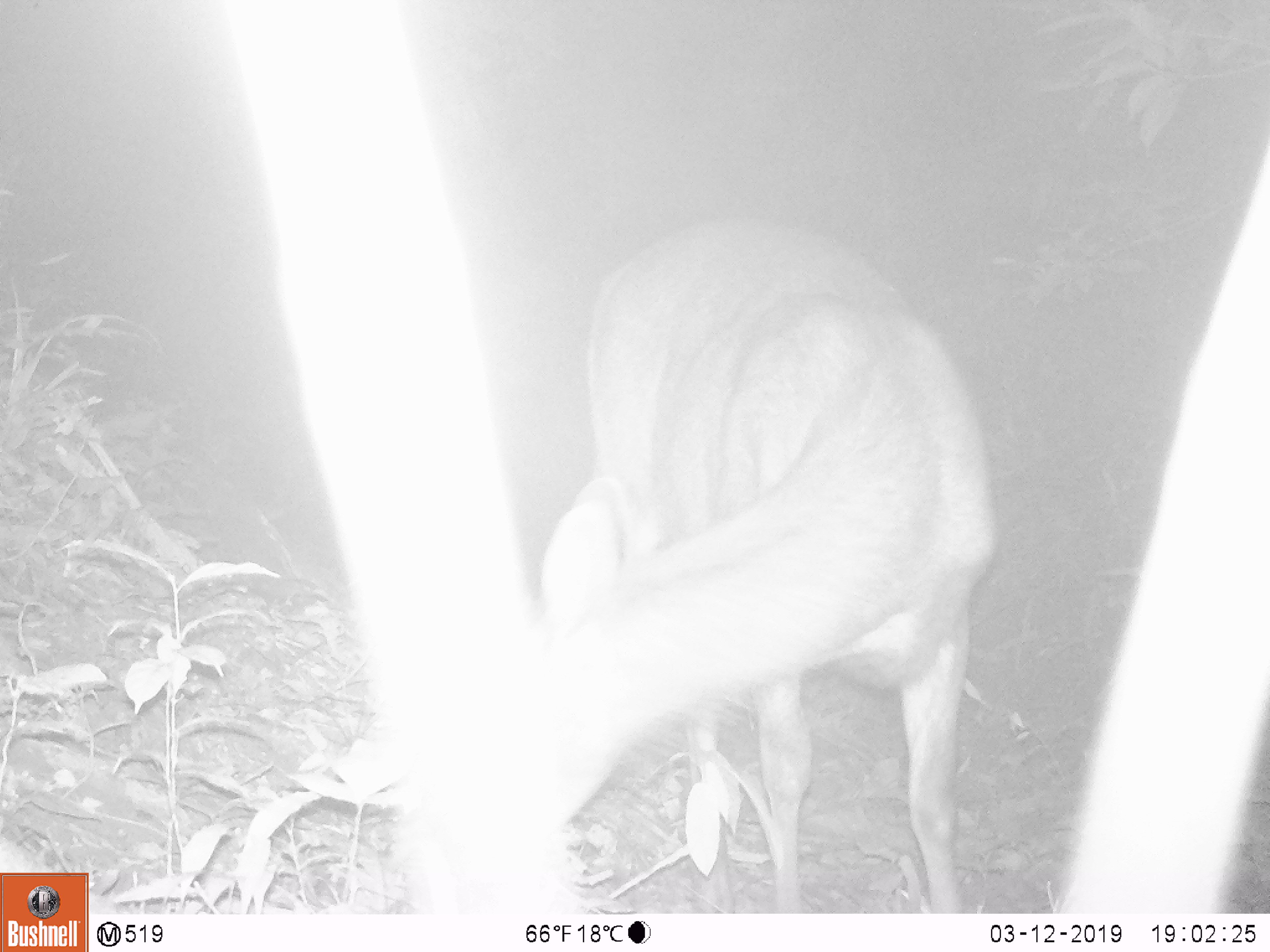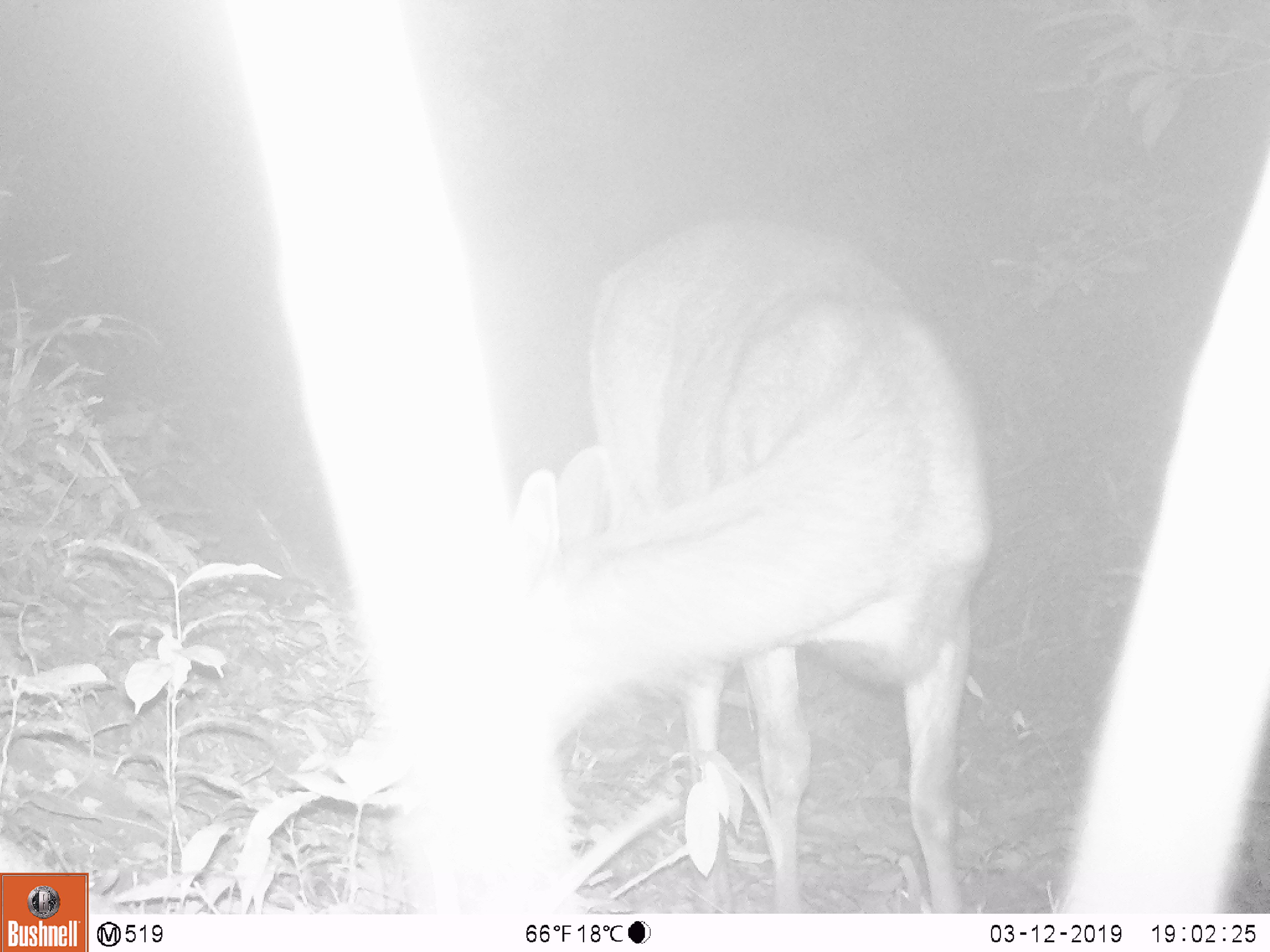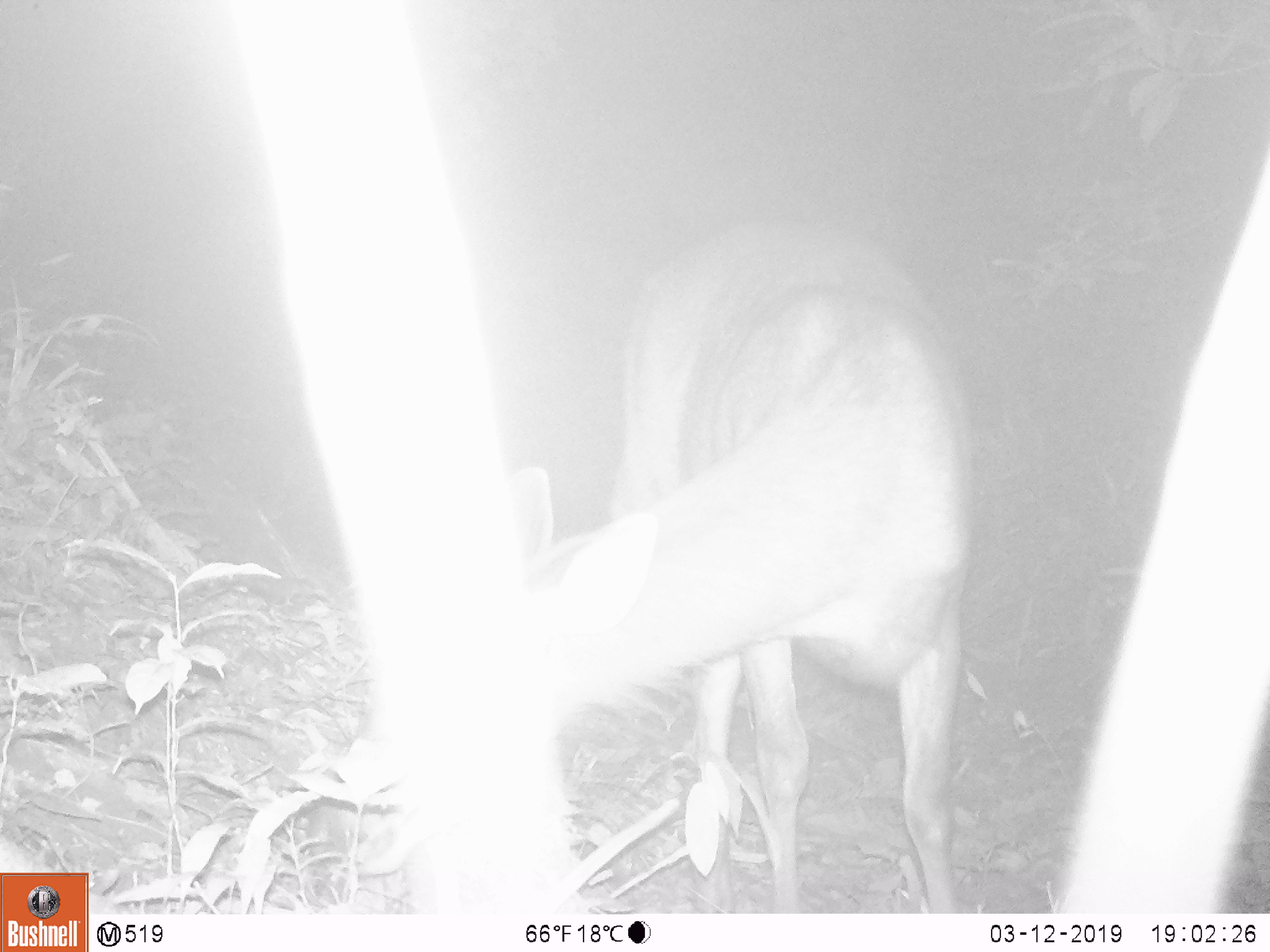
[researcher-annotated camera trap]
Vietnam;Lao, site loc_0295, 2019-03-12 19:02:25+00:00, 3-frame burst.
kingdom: Animalia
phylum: Chordata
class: Mammalia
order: Artiodactyla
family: Cervidae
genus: Rusa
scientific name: Rusa unicolor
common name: sambar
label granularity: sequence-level